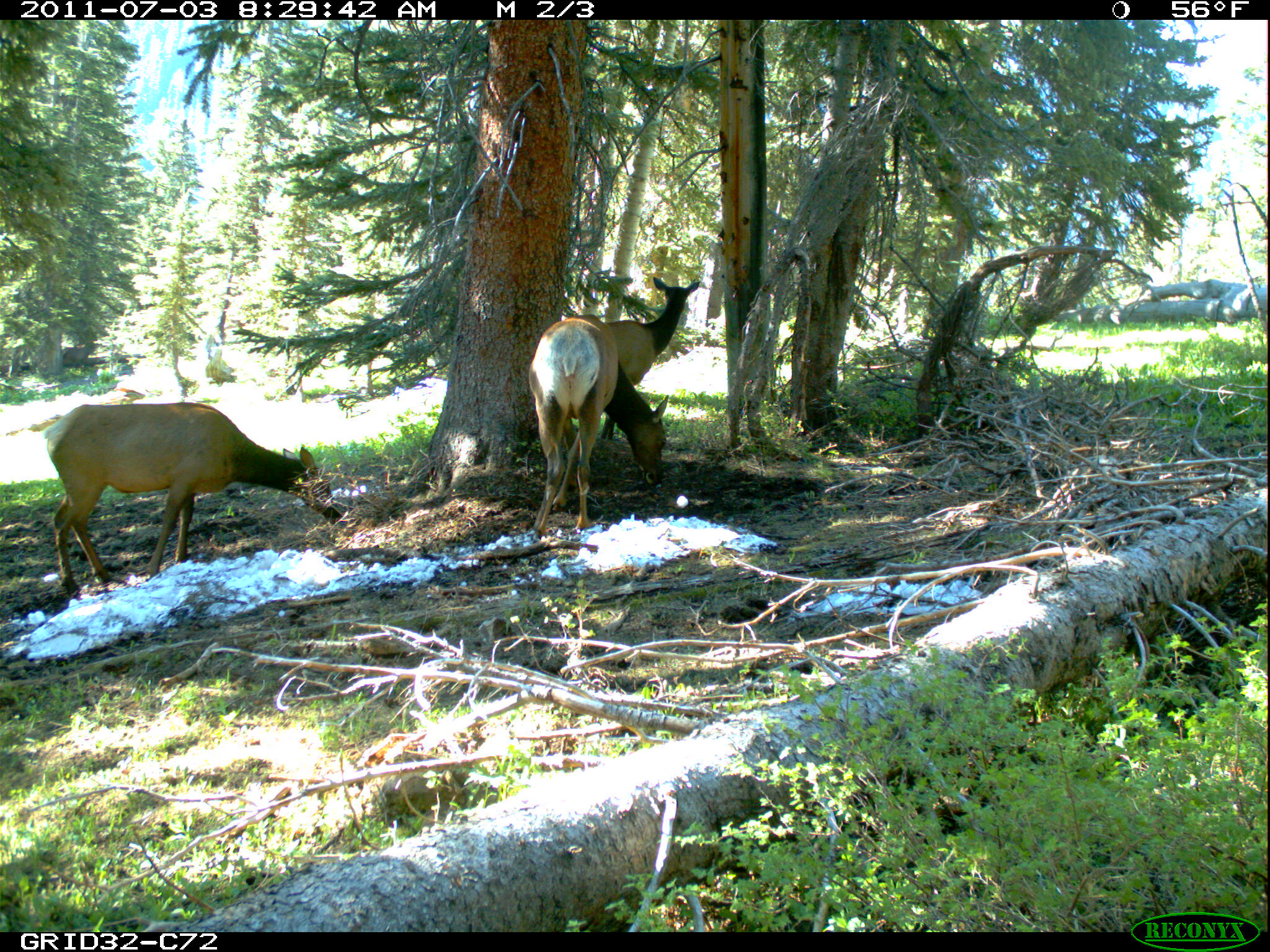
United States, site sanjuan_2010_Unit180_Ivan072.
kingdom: Animalia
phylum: Chordata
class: Mammalia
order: Artiodactyla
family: Cervidae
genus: Cervus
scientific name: Cervus elaphus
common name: red deer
Cervus elaphus (red deer).